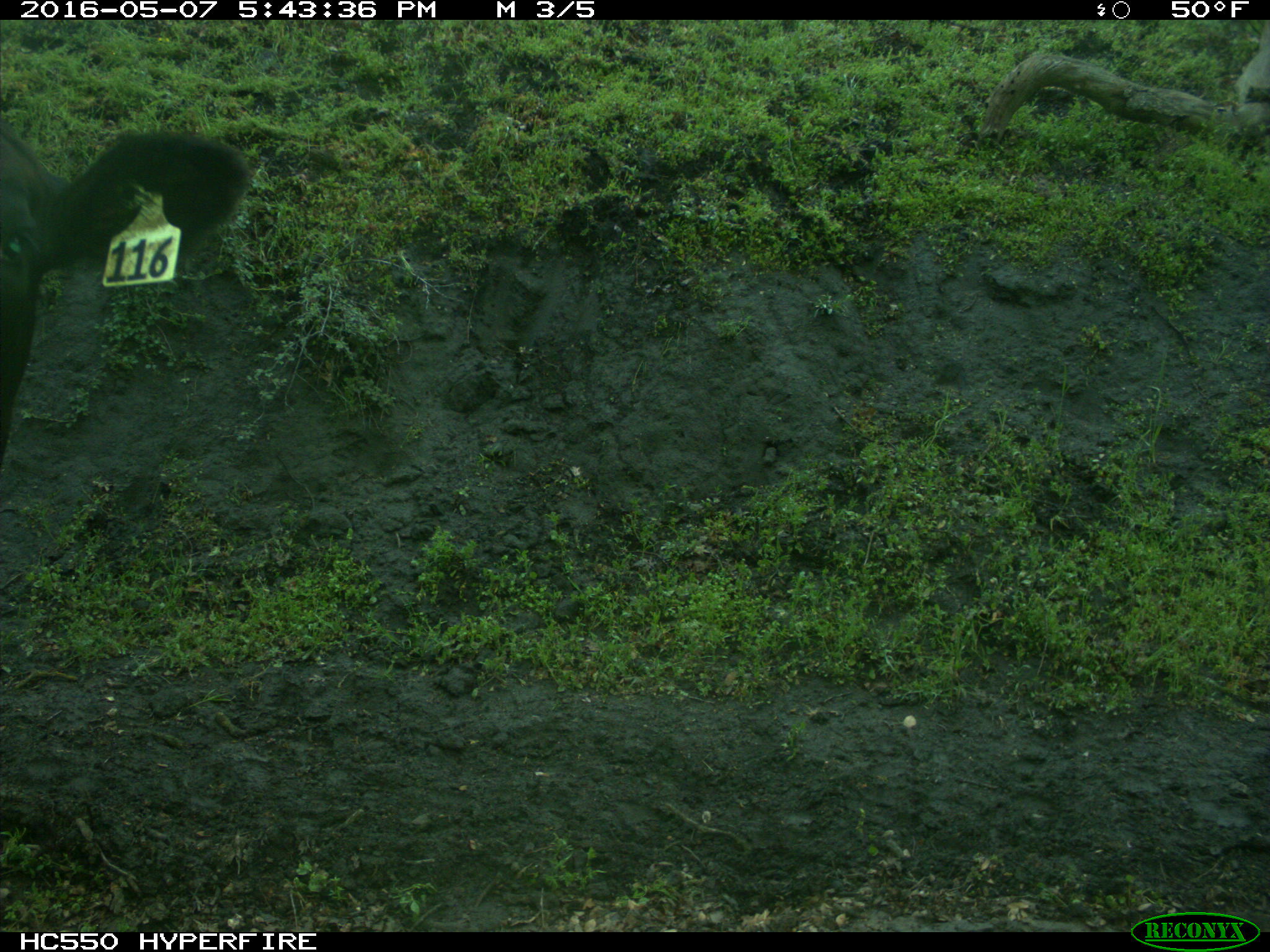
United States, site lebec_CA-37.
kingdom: Animalia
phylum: Chordata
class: Mammalia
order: Artiodactyla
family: Bovidae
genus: Bos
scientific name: Bos taurus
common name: domestic cow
Bos taurus (domestic cow).